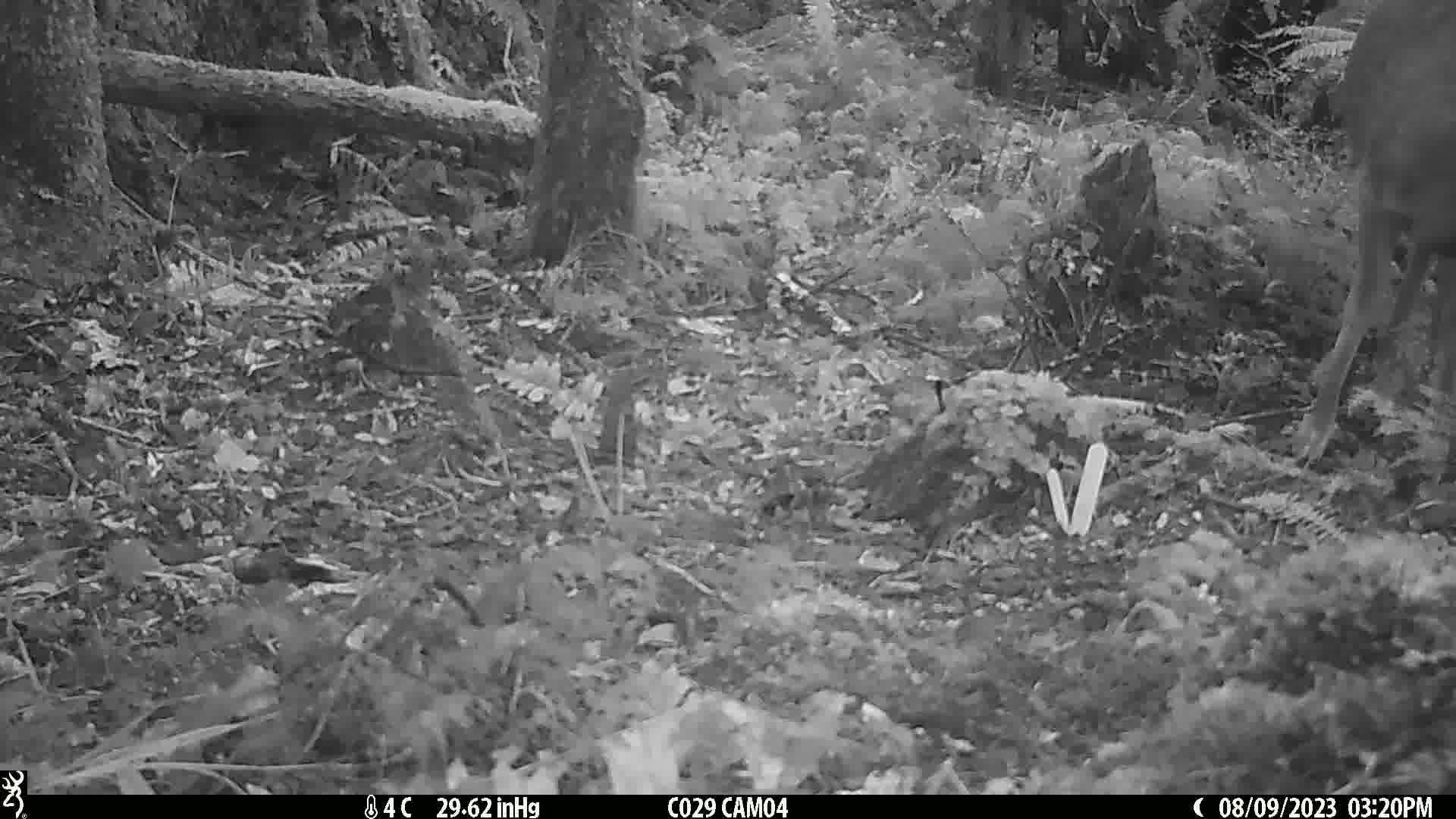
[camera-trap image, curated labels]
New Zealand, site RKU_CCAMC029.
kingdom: Animalia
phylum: Chordata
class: Mammalia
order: Artiodactyla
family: Cervidae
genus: Odocoileus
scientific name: Odocoileus virginianus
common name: white-tailed deer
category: white tailed deer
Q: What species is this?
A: White tailed deer (white-tailed deer) (Odocoileus virginianus).